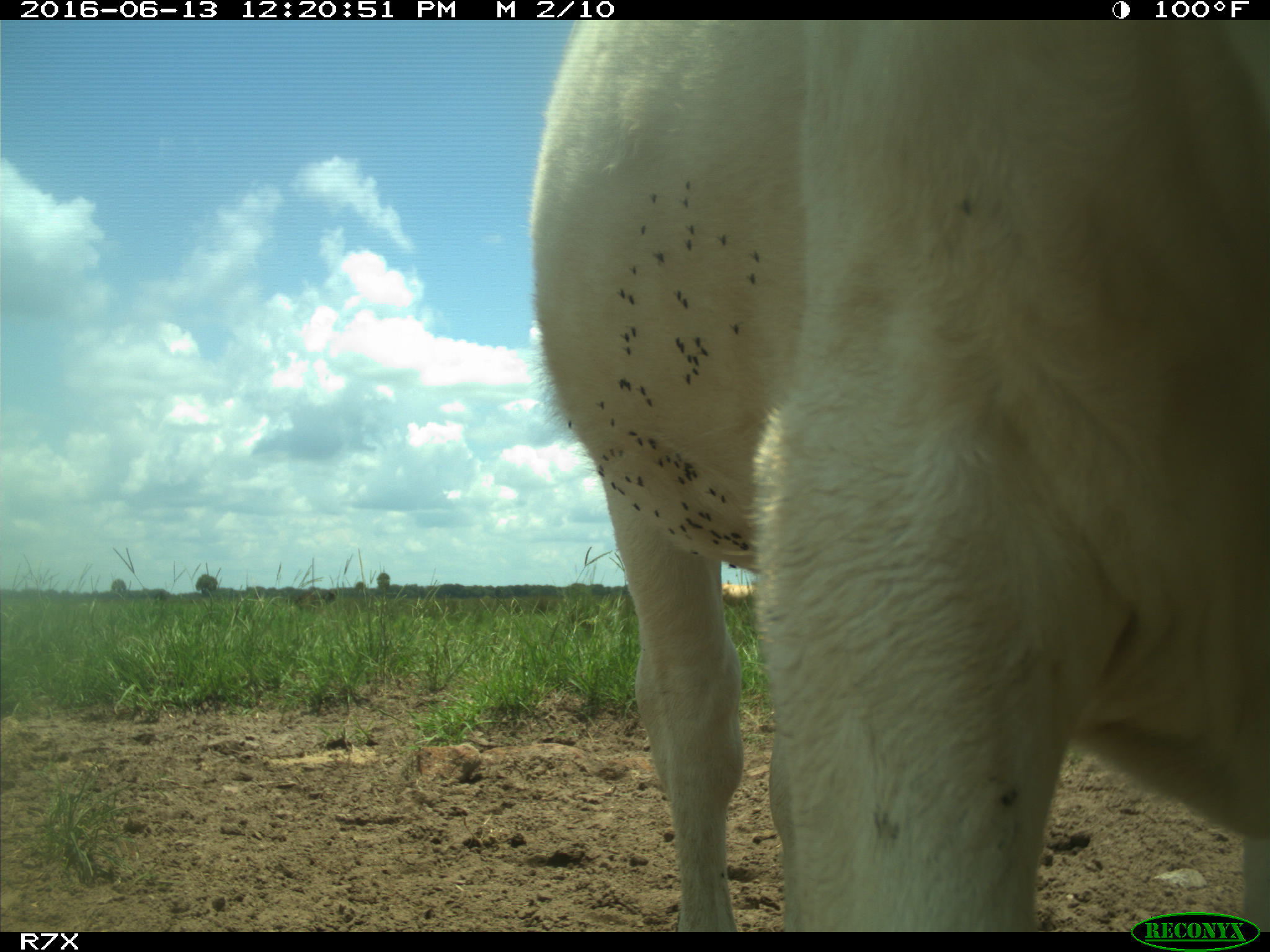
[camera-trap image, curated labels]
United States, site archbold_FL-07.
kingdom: Animalia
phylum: Chordata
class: Mammalia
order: Artiodactyla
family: Bovidae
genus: Bos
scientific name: Bos taurus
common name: domestic cow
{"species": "Bos taurus (domestic cow)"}